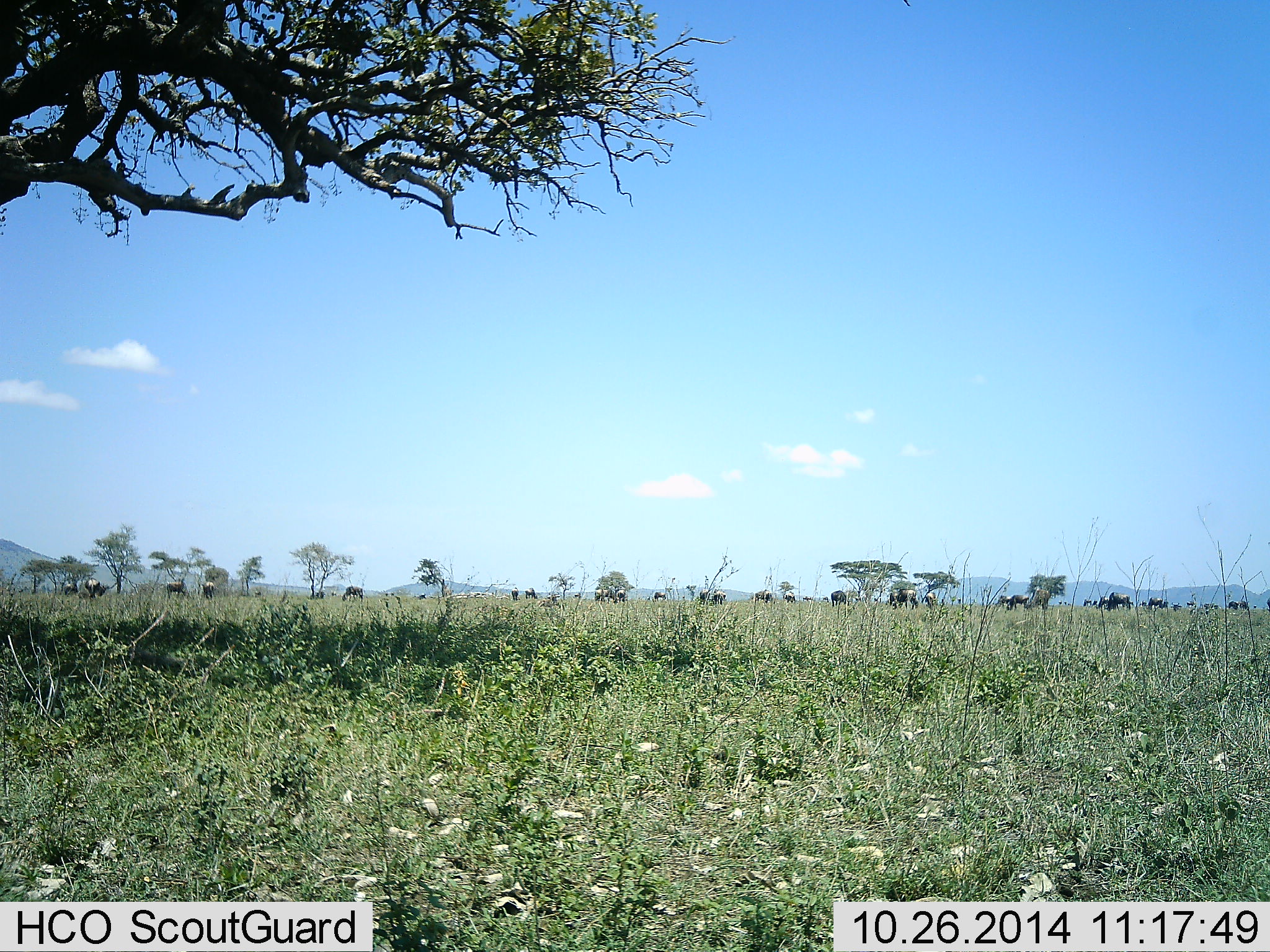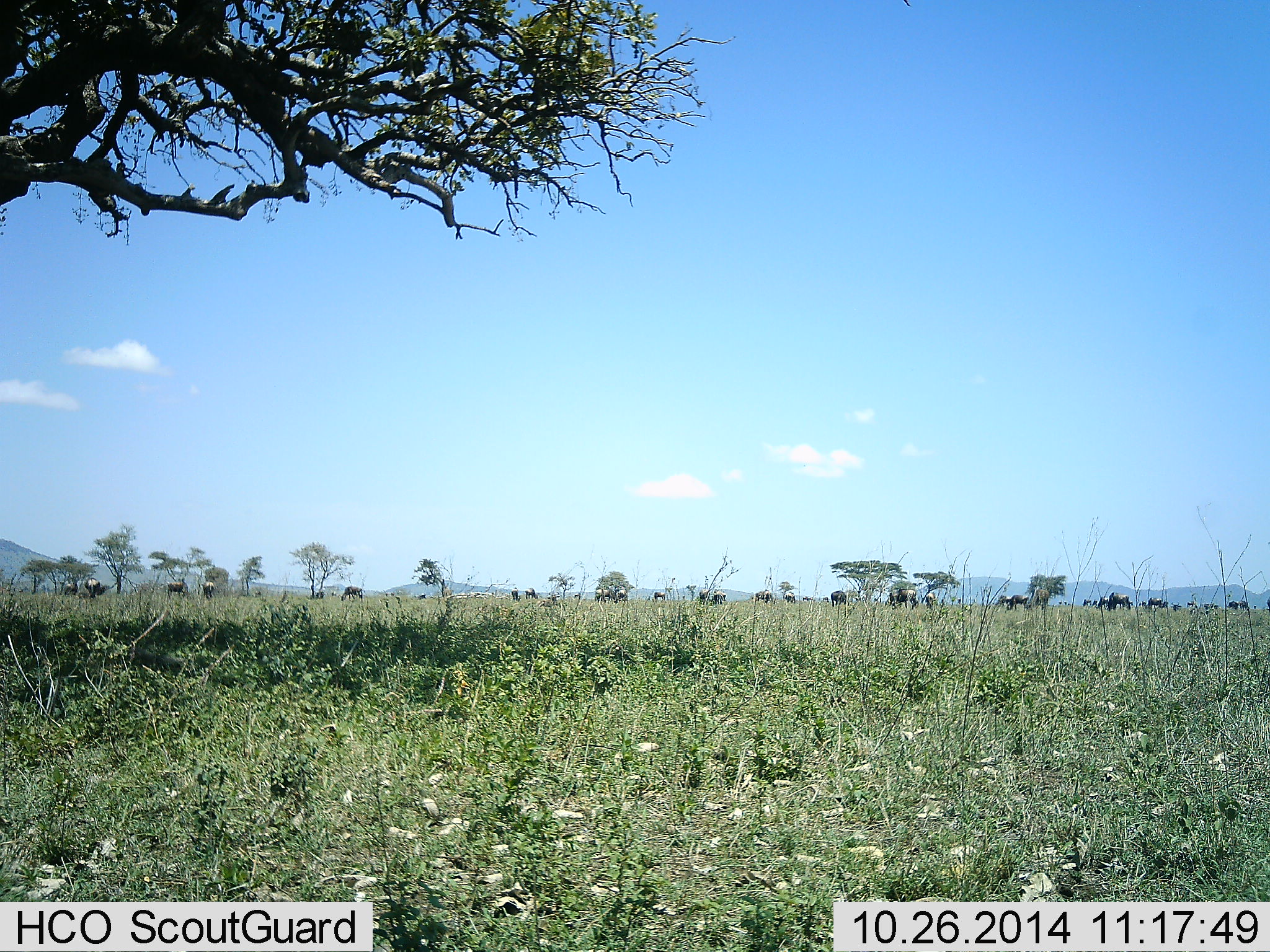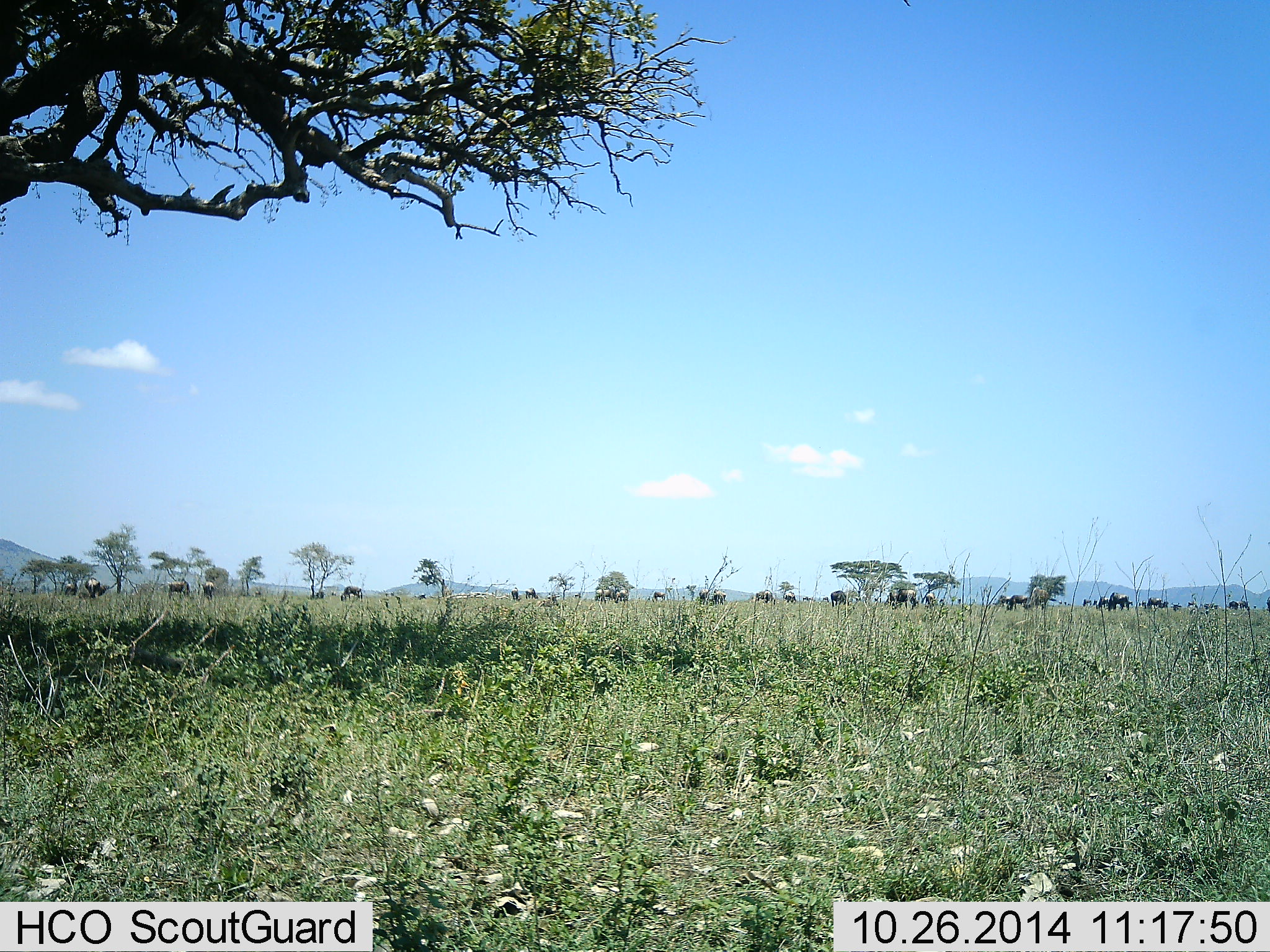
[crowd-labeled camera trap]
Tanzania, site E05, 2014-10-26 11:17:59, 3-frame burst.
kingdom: Animalia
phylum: Chordata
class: Mammalia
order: Artiodactyla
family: Bovidae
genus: Connochaetes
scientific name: Connochaetes taurinus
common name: blue wildebeest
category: wildebeest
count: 11-50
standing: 60%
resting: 10%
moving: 20%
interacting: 0%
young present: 0%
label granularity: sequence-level